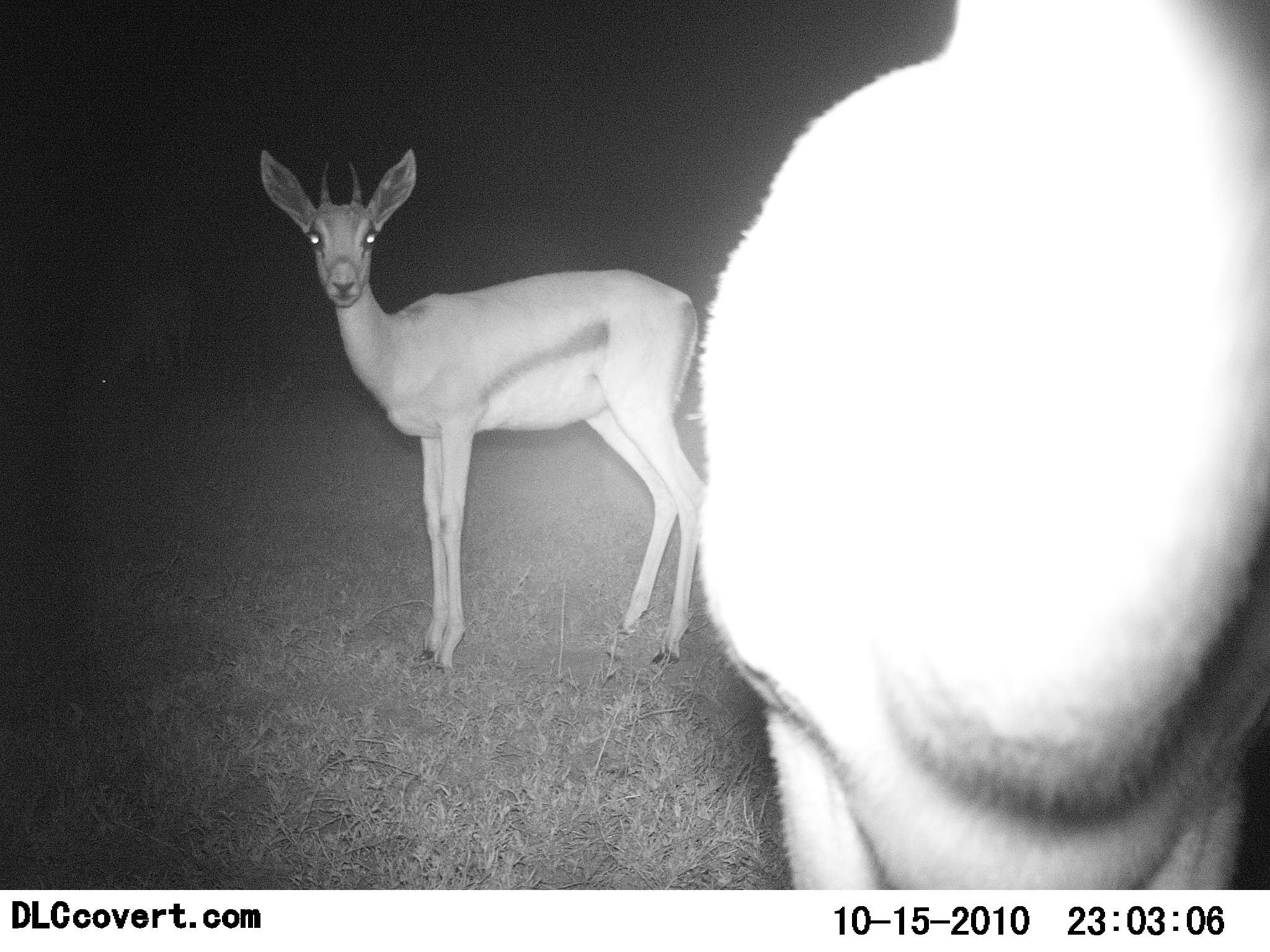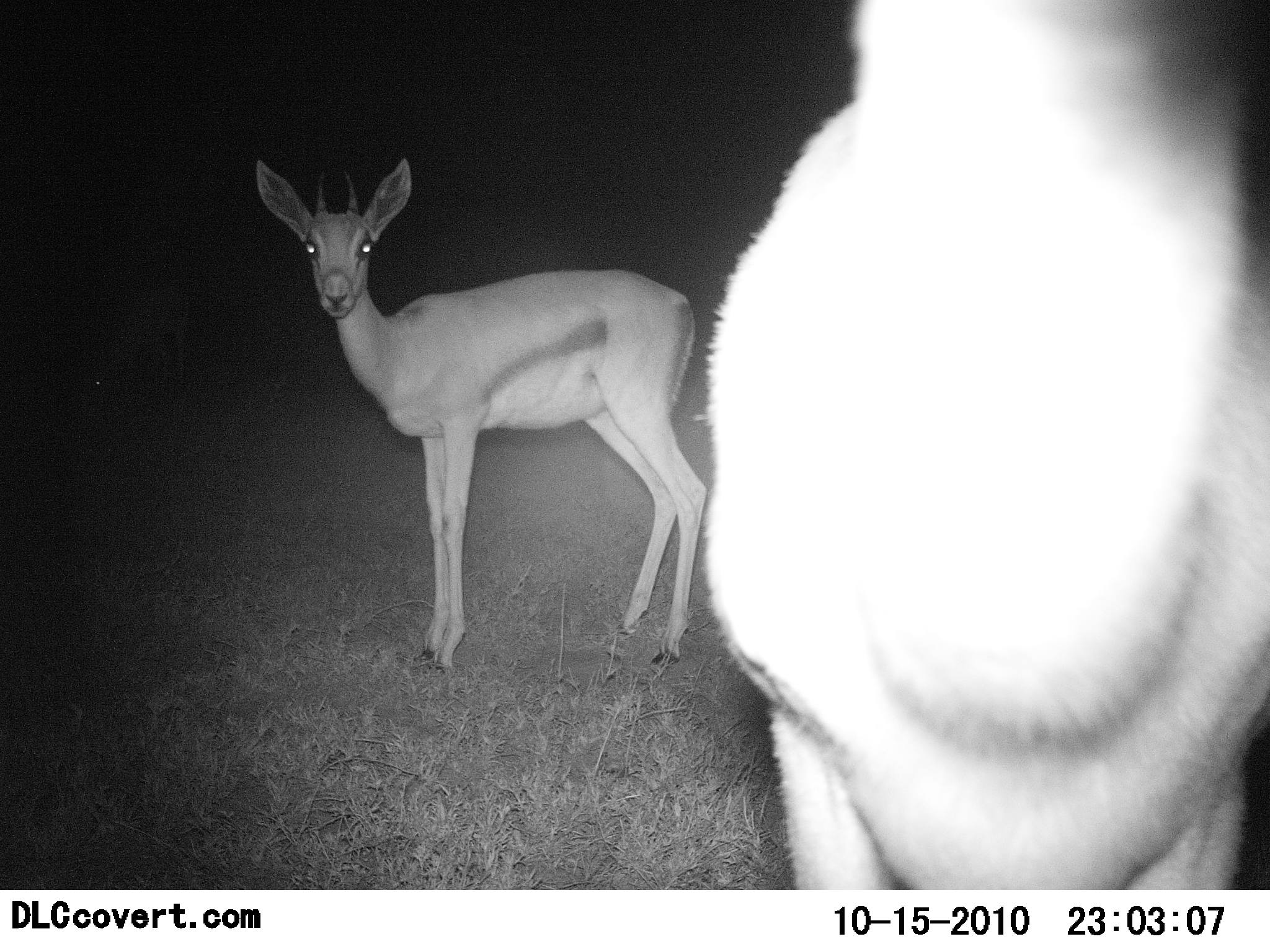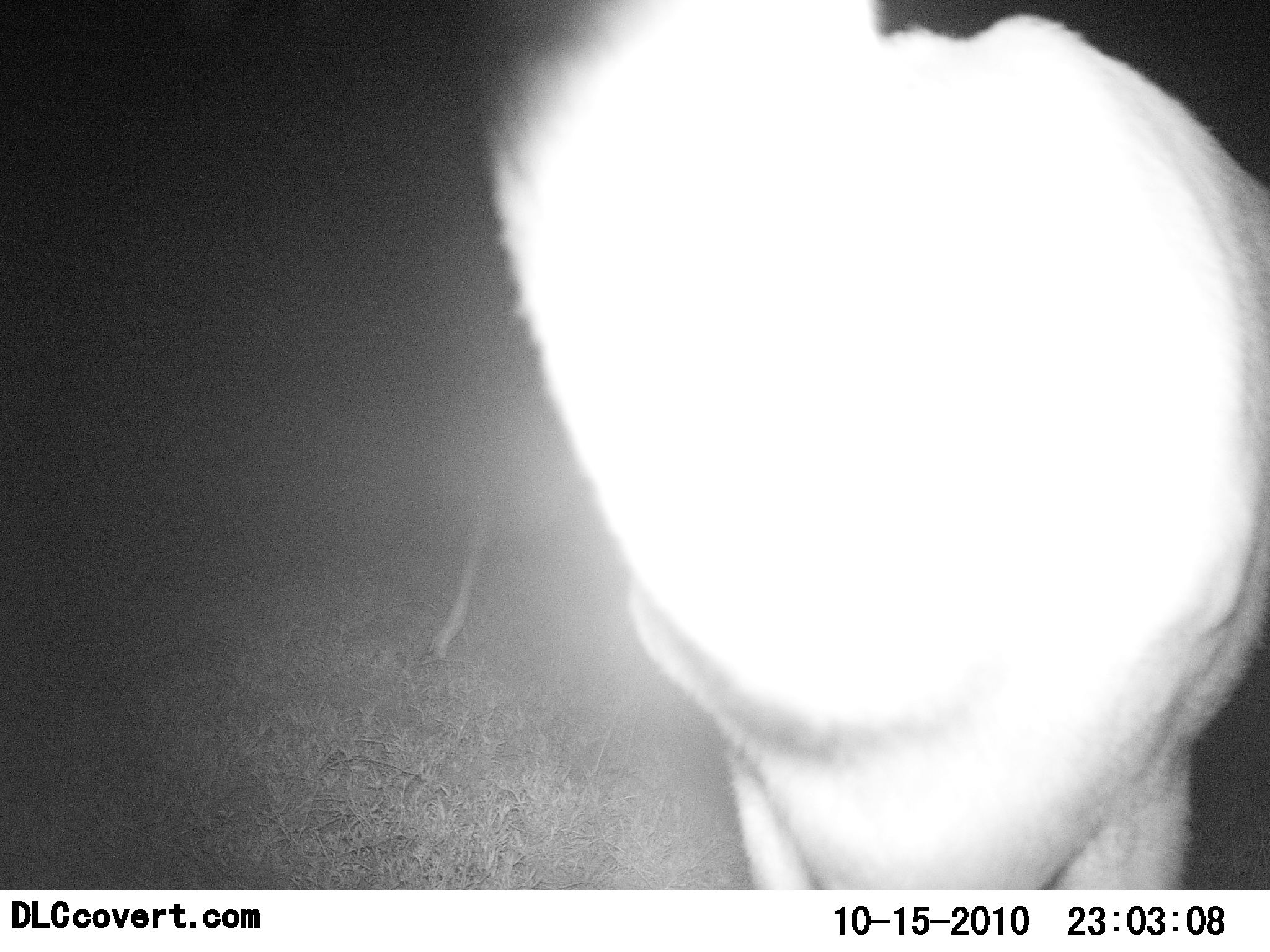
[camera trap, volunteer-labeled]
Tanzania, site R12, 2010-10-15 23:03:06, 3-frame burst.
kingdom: Animalia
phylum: Chordata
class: Mammalia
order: Artiodactyla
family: Bovidae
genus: Eudorcas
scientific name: Eudorcas thomsonii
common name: thomson's gazelle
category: gazellethomsons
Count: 2.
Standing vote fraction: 90%.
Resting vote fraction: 0%.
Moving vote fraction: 10%.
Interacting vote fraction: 5%.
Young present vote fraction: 5%.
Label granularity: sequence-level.